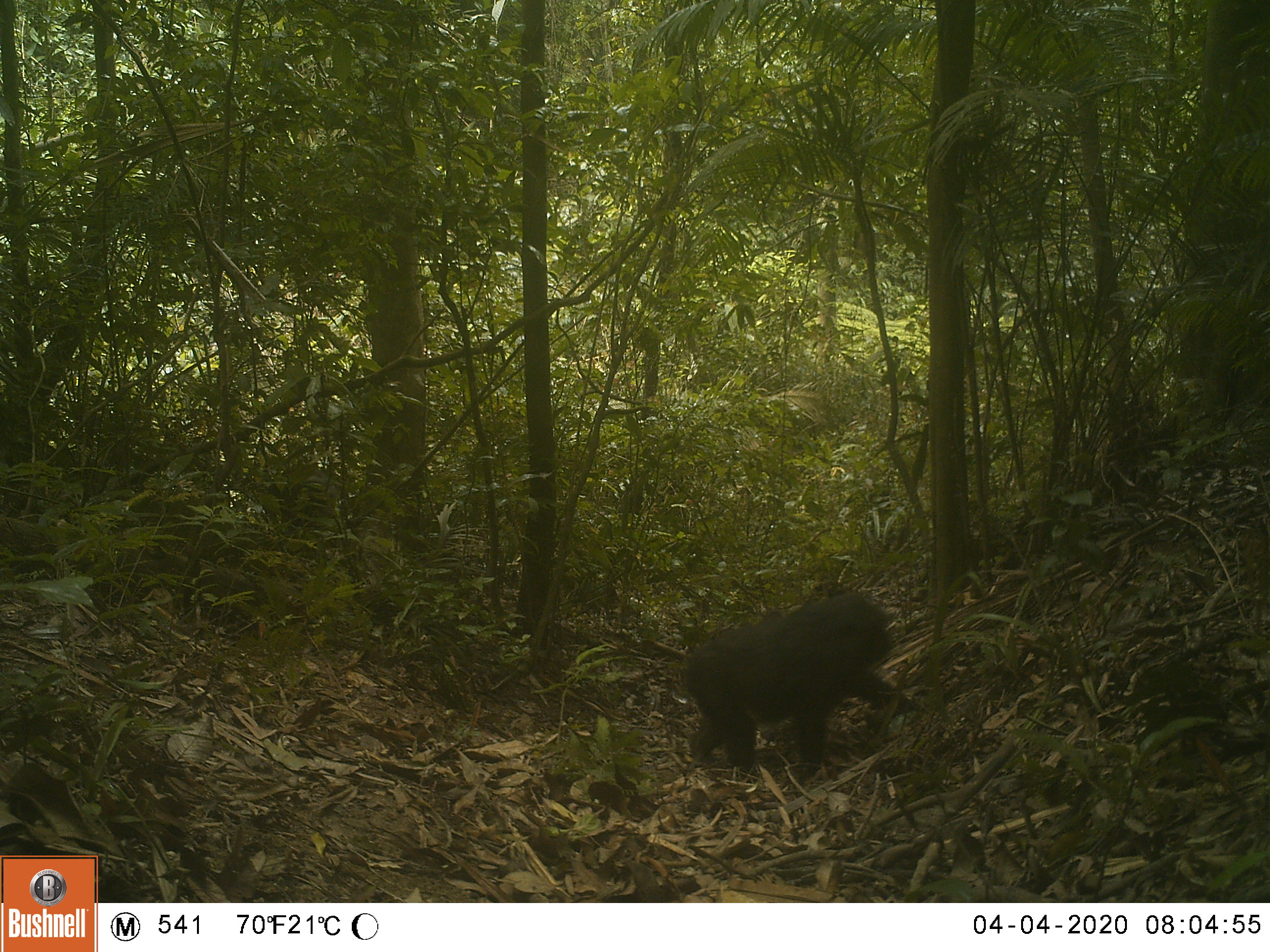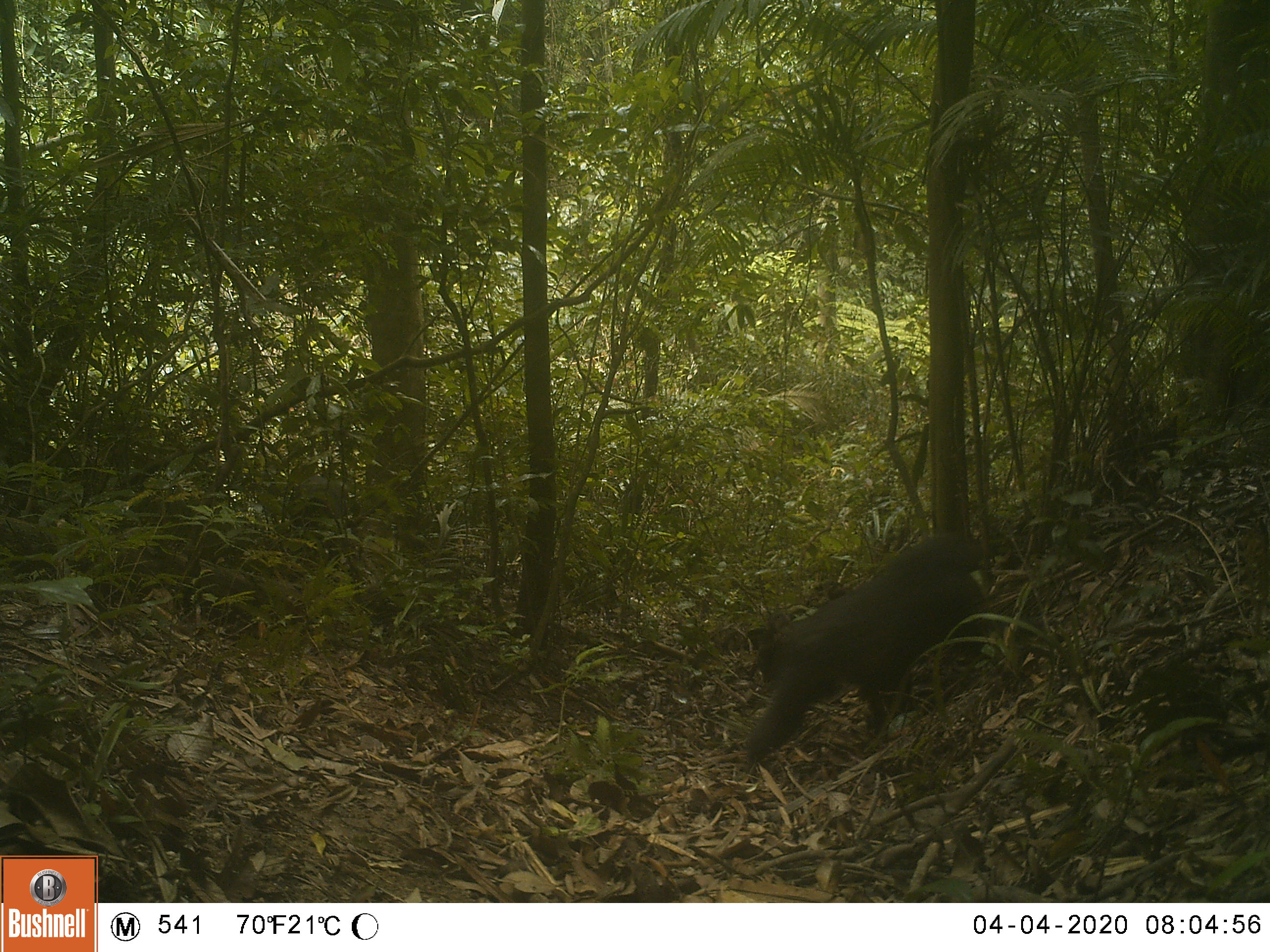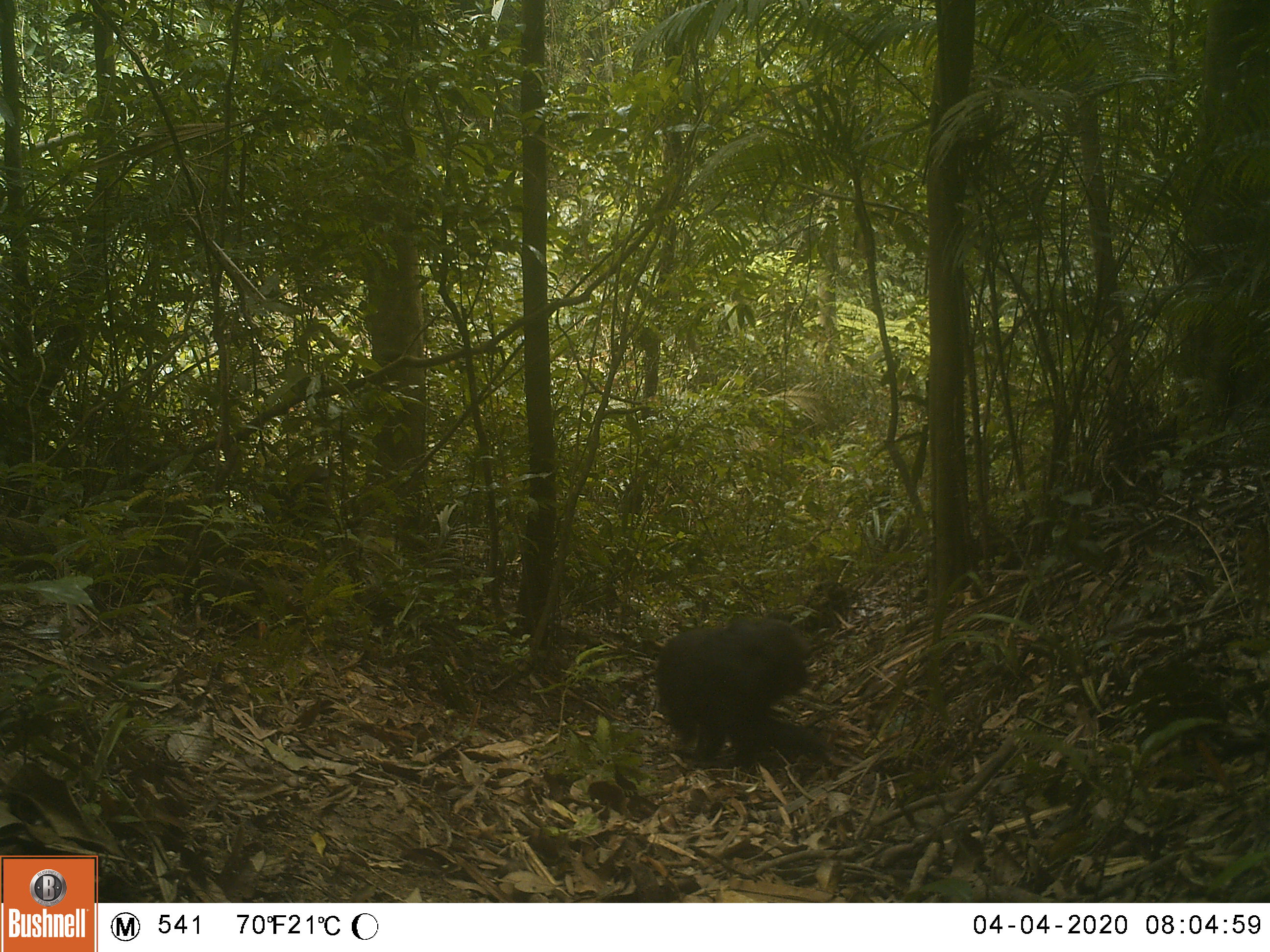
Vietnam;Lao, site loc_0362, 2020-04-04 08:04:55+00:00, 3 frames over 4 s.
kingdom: Animalia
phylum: Chordata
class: Mammalia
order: Primates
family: Cercopithecidae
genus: Macaca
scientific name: Macaca arctoides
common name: stump-tailed macaque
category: stump tailed macaque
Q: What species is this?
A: Stump tailed macaque (stump-tailed macaque) (Macaca arctoides).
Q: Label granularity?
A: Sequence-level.